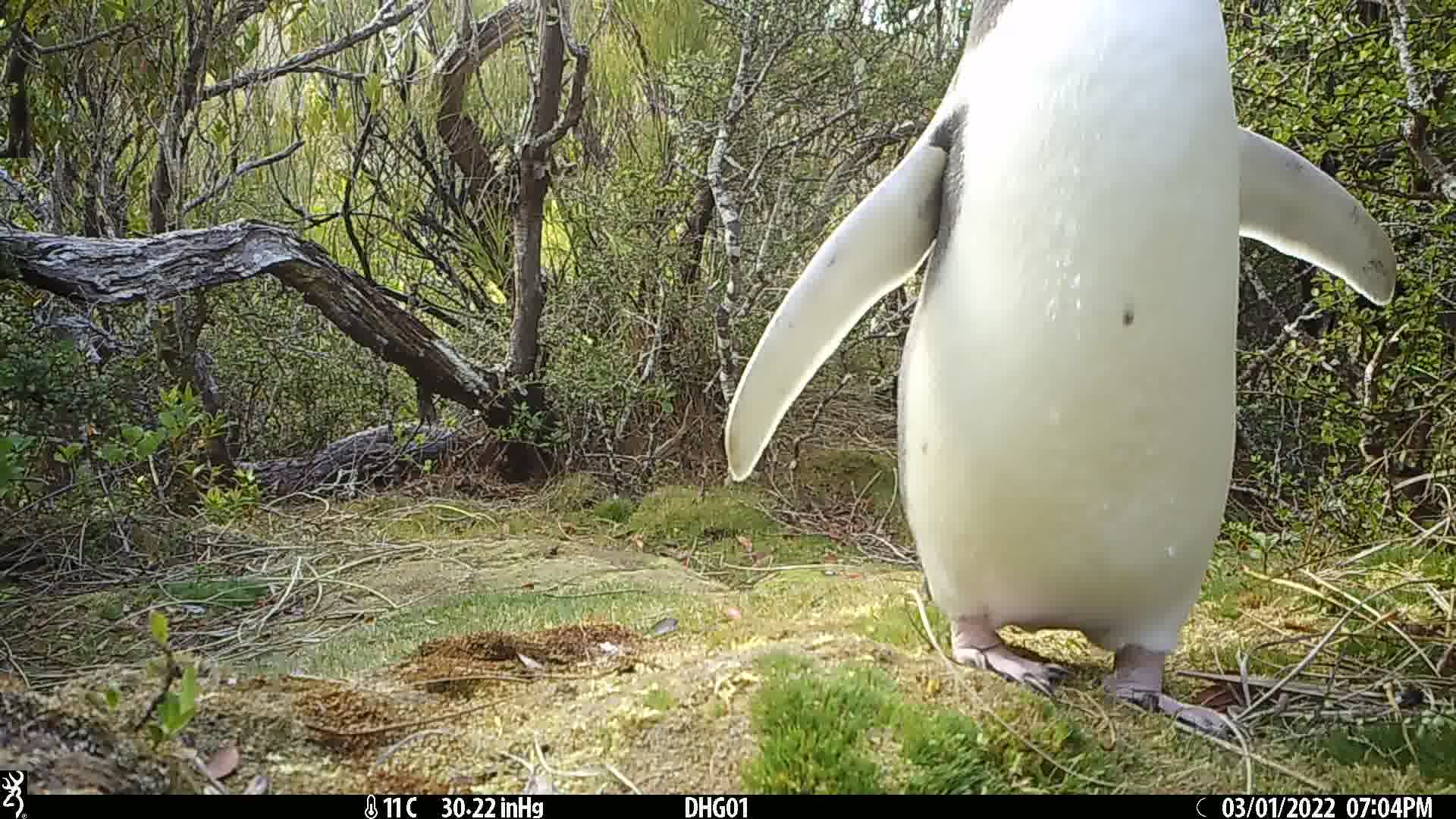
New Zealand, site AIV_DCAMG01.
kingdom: Animalia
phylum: Chordata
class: Aves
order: Sphenisciformes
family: Spheniscidae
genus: Megadyptes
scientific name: Megadyptes antipodes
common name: yellow-eyed penguin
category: yellow eyed penguin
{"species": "yellow eyed penguin (yellow-eyed penguin) (Megadyptes antipodes)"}